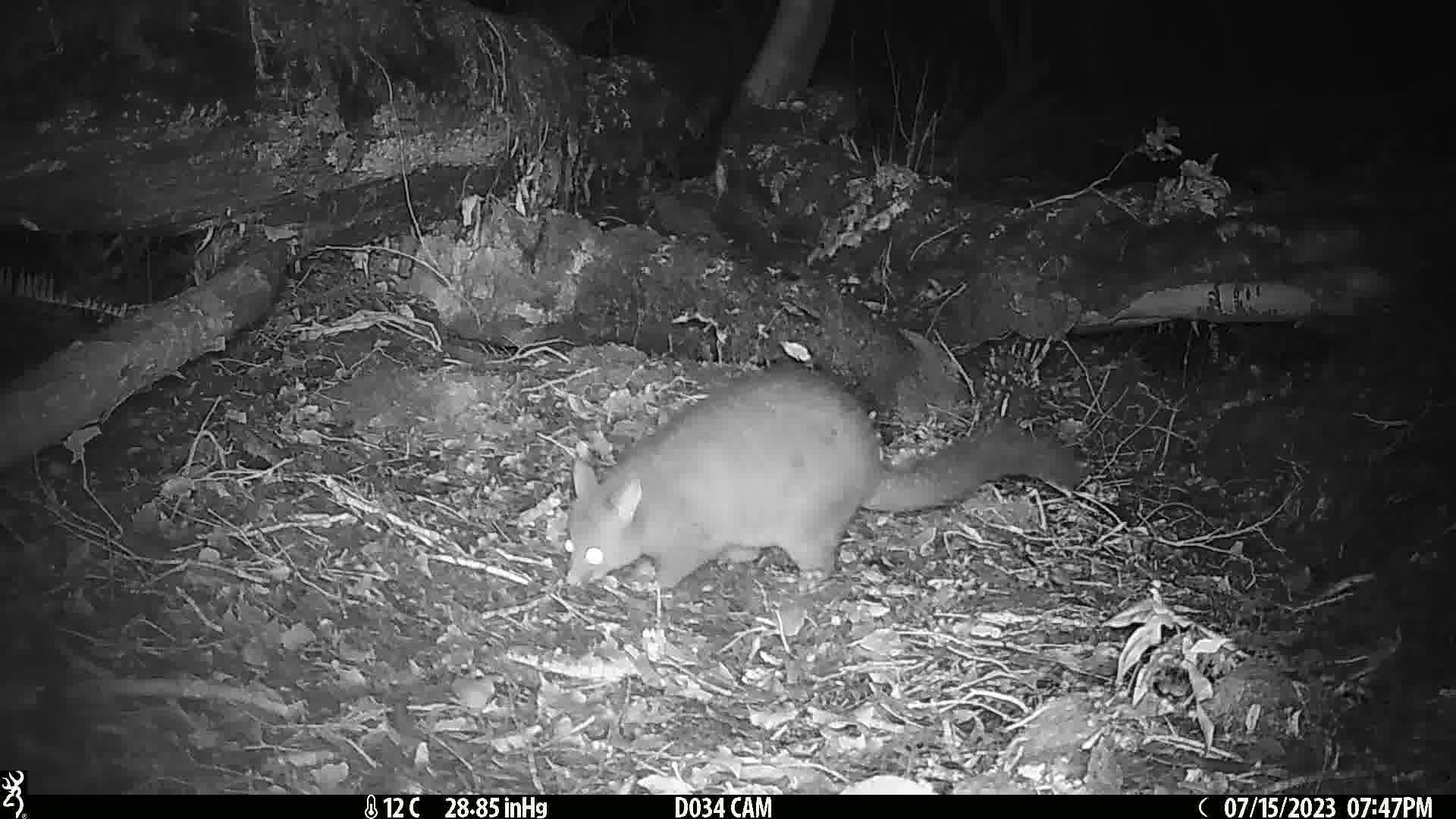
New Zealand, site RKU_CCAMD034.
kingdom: Animalia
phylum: Chordata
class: Mammalia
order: Diprotodontia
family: Phalangeridae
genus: Trichosurus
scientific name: Trichosurus vulpecula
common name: common brushtail possum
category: possum